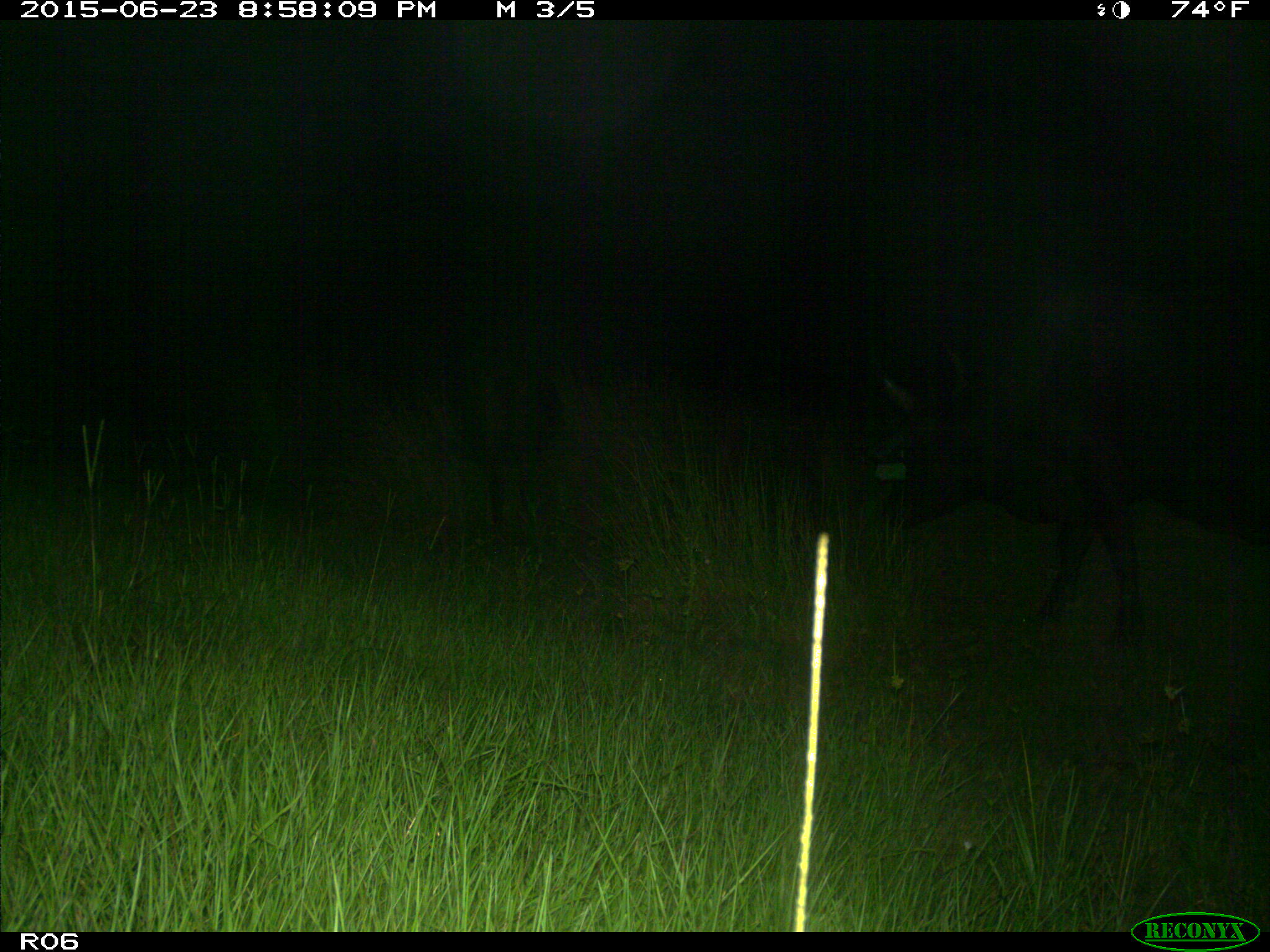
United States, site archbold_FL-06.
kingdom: Animalia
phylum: Chordata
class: Mammalia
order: Artiodactyla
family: Bovidae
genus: Bos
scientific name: Bos taurus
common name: domestic cow